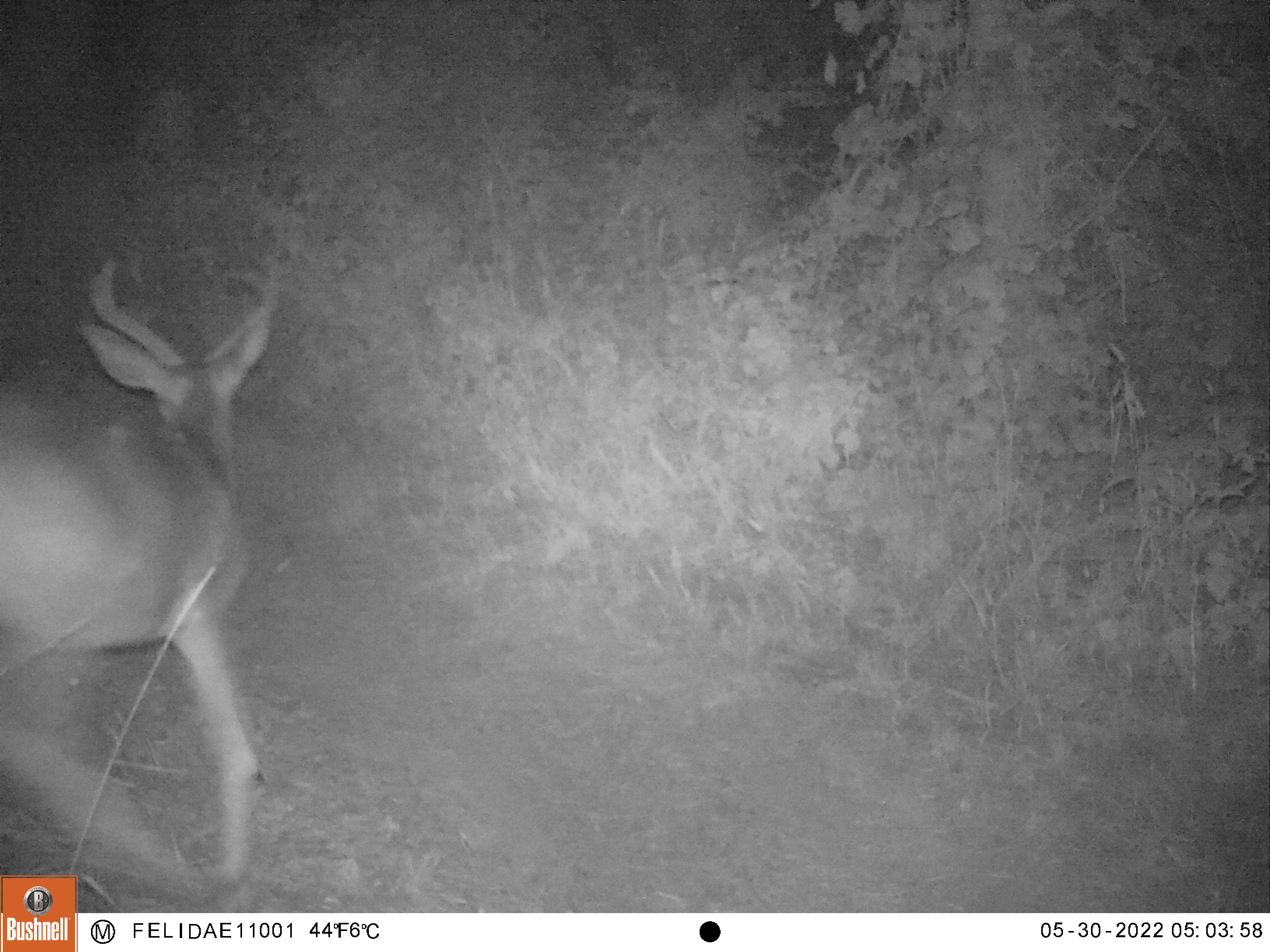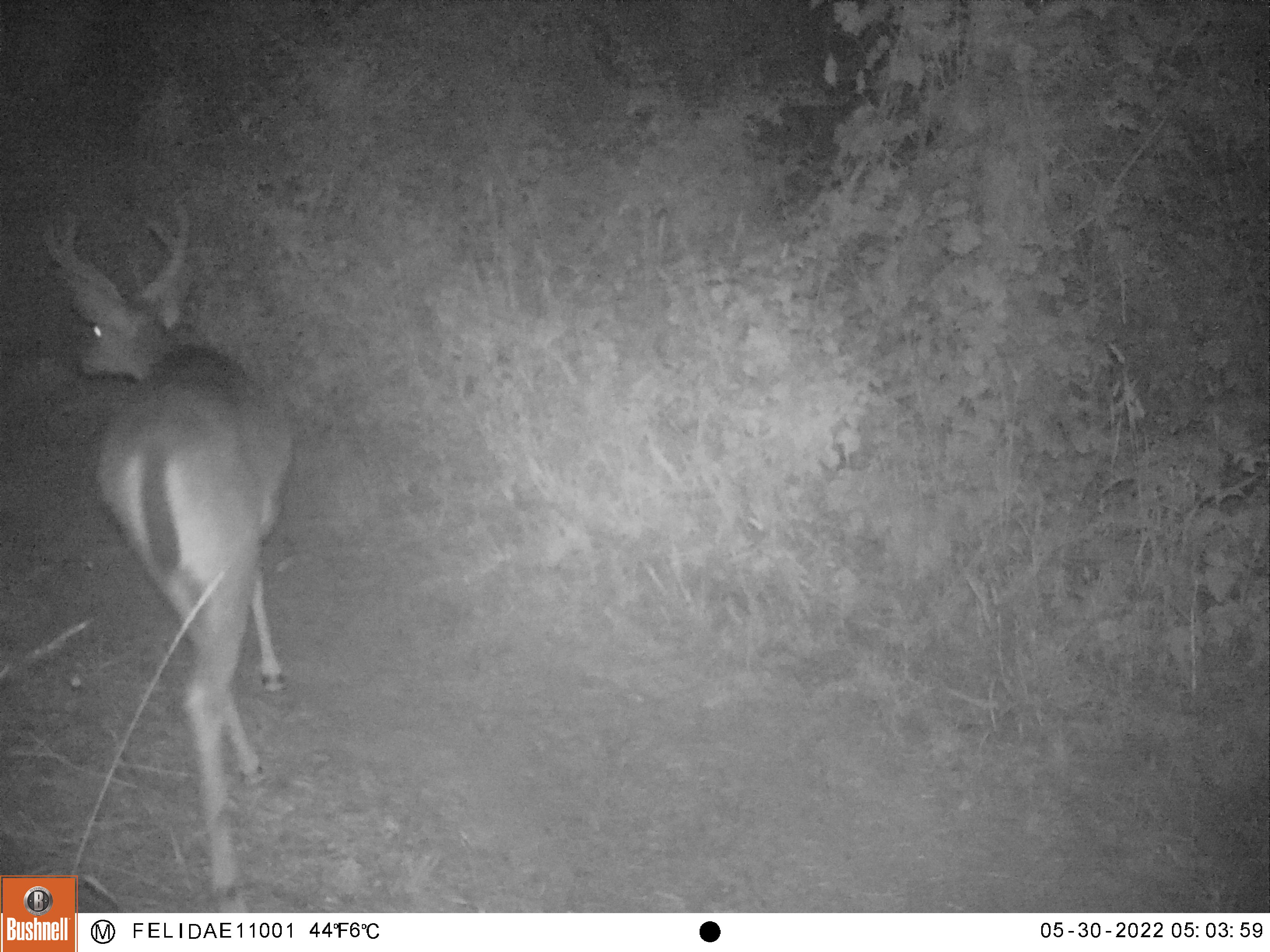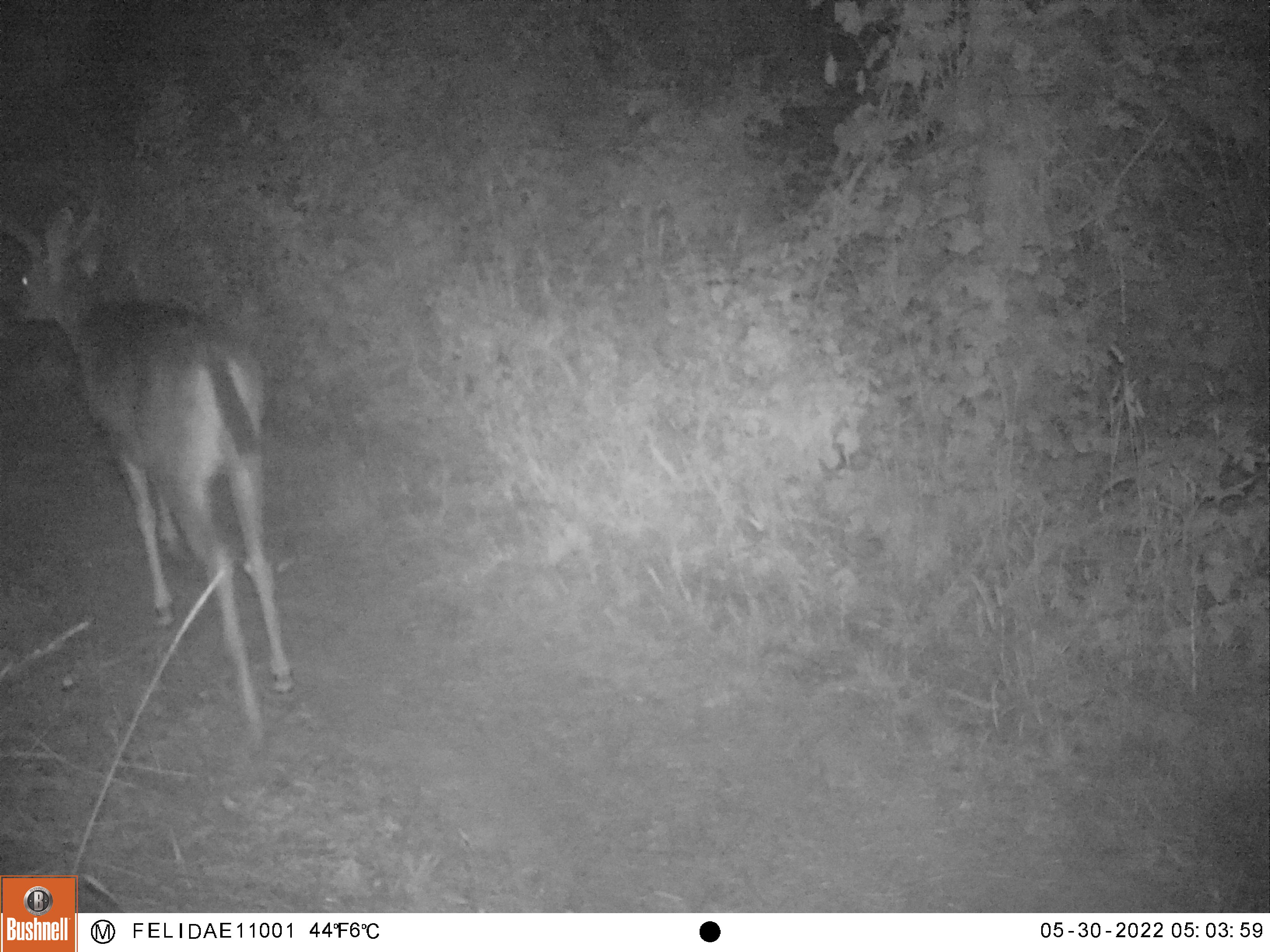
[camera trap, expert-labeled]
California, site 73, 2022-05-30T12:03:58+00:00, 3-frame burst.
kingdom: Animalia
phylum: Chordata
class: Mammalia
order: Artiodactyla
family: Cervidae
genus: Odocoileus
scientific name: Odocoileus hemionus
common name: mule deer